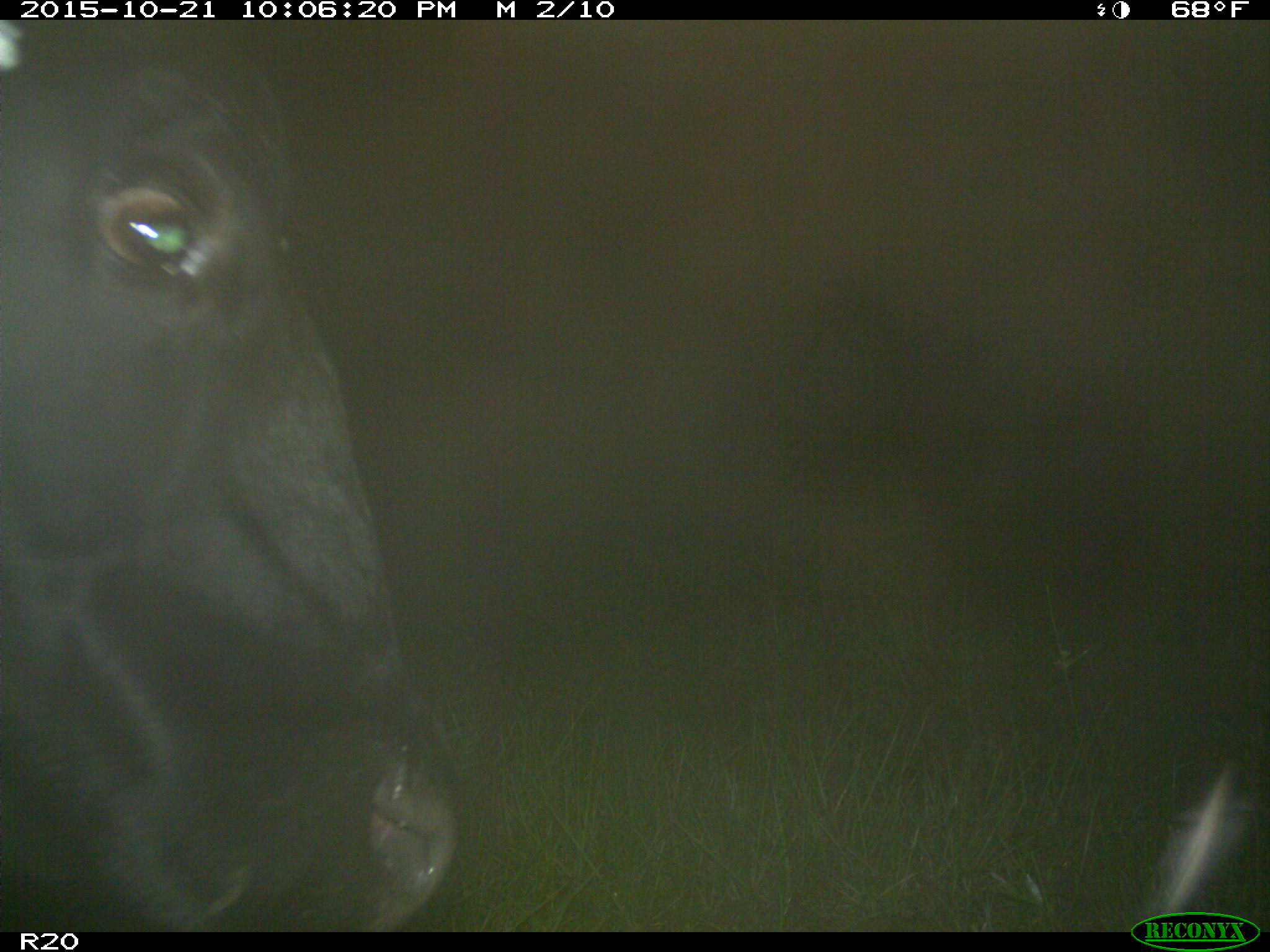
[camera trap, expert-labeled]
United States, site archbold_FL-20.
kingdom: Animalia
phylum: Chordata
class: Mammalia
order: Artiodactyla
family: Bovidae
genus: Bos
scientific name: Bos taurus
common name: domestic cow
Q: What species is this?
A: Bos taurus (domestic cow).